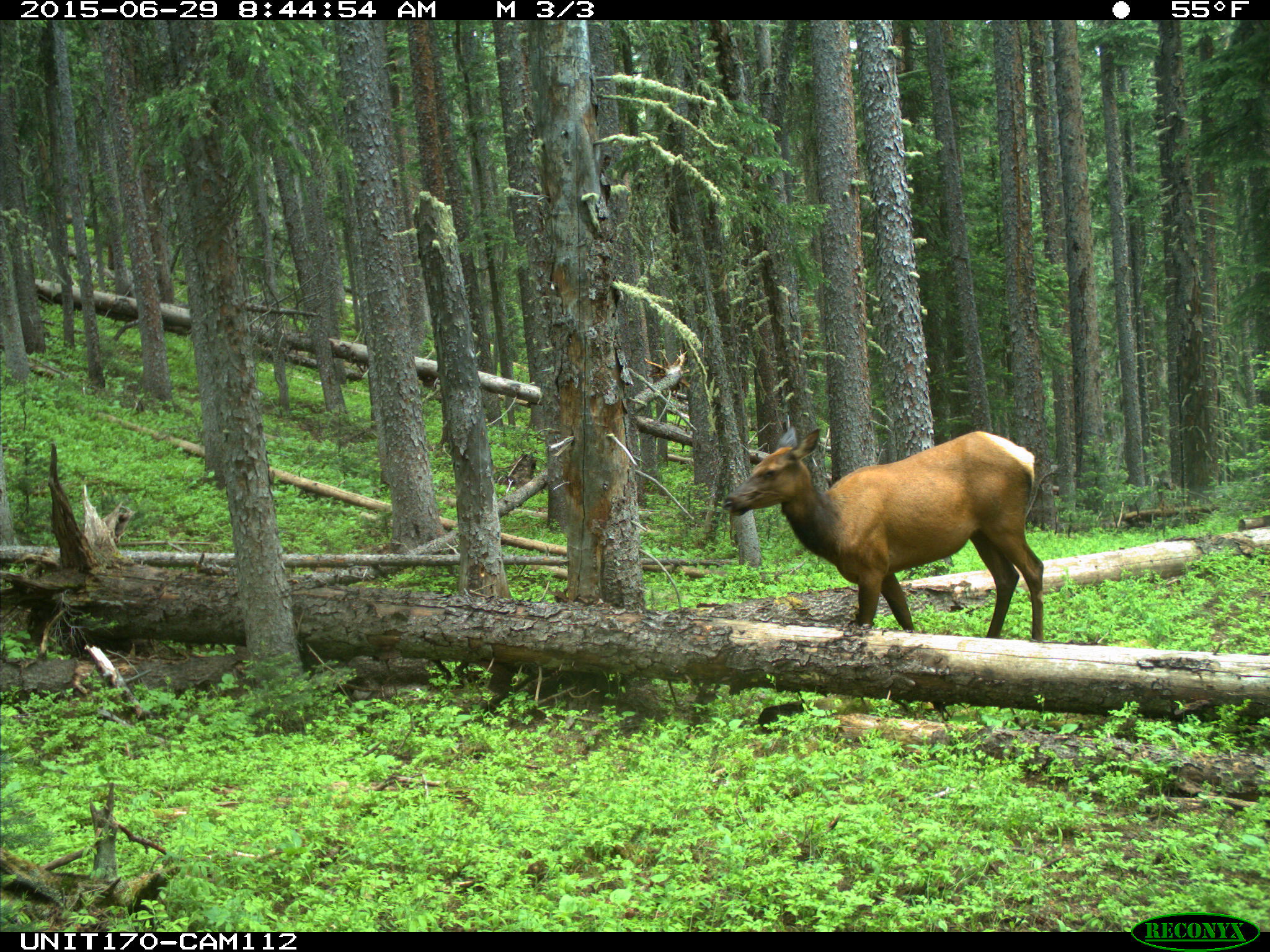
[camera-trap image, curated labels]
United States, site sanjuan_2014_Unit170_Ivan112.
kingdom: Animalia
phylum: Chordata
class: Mammalia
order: Artiodactyla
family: Cervidae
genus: Cervus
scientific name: Cervus elaphus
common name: red deer